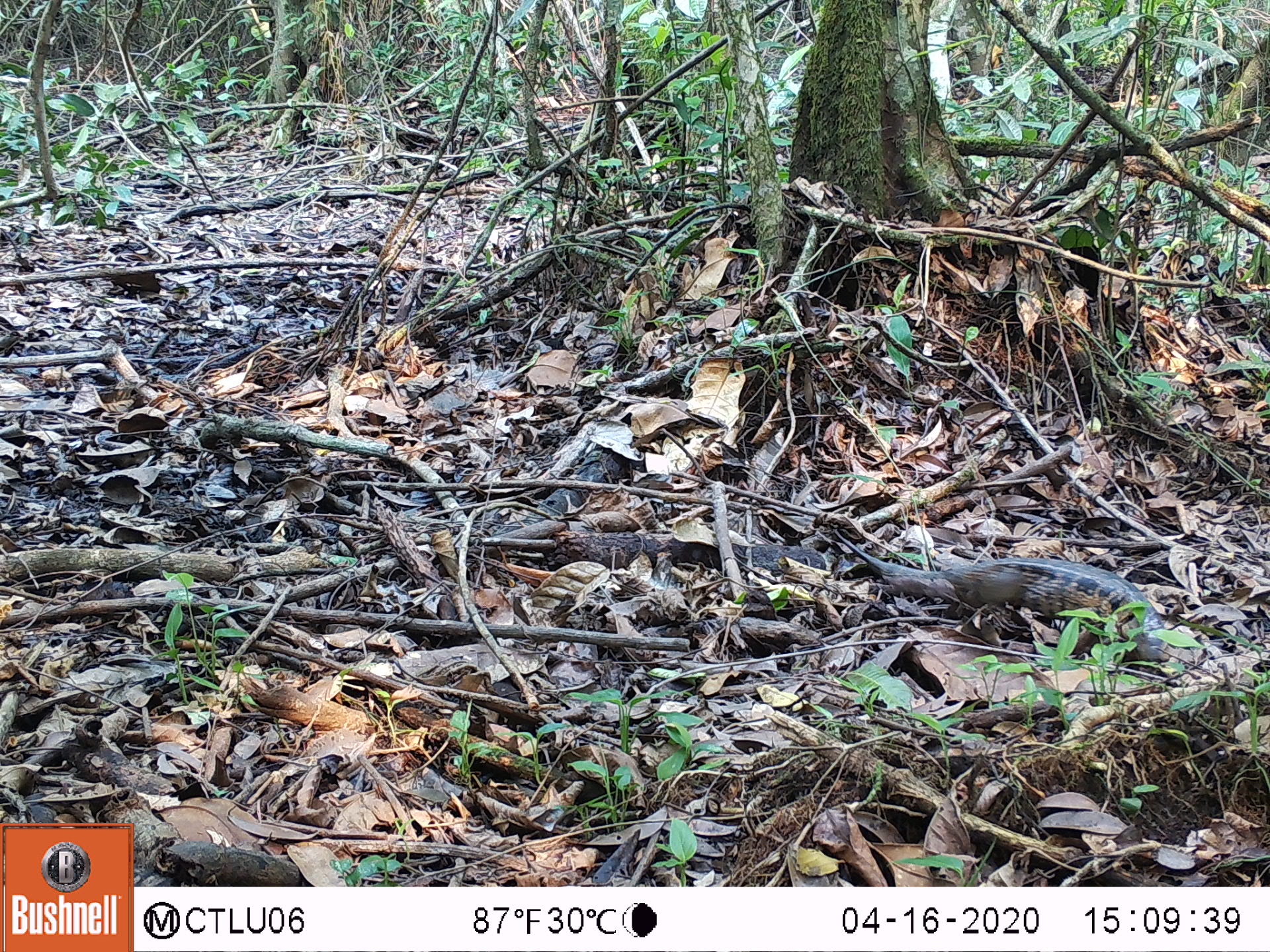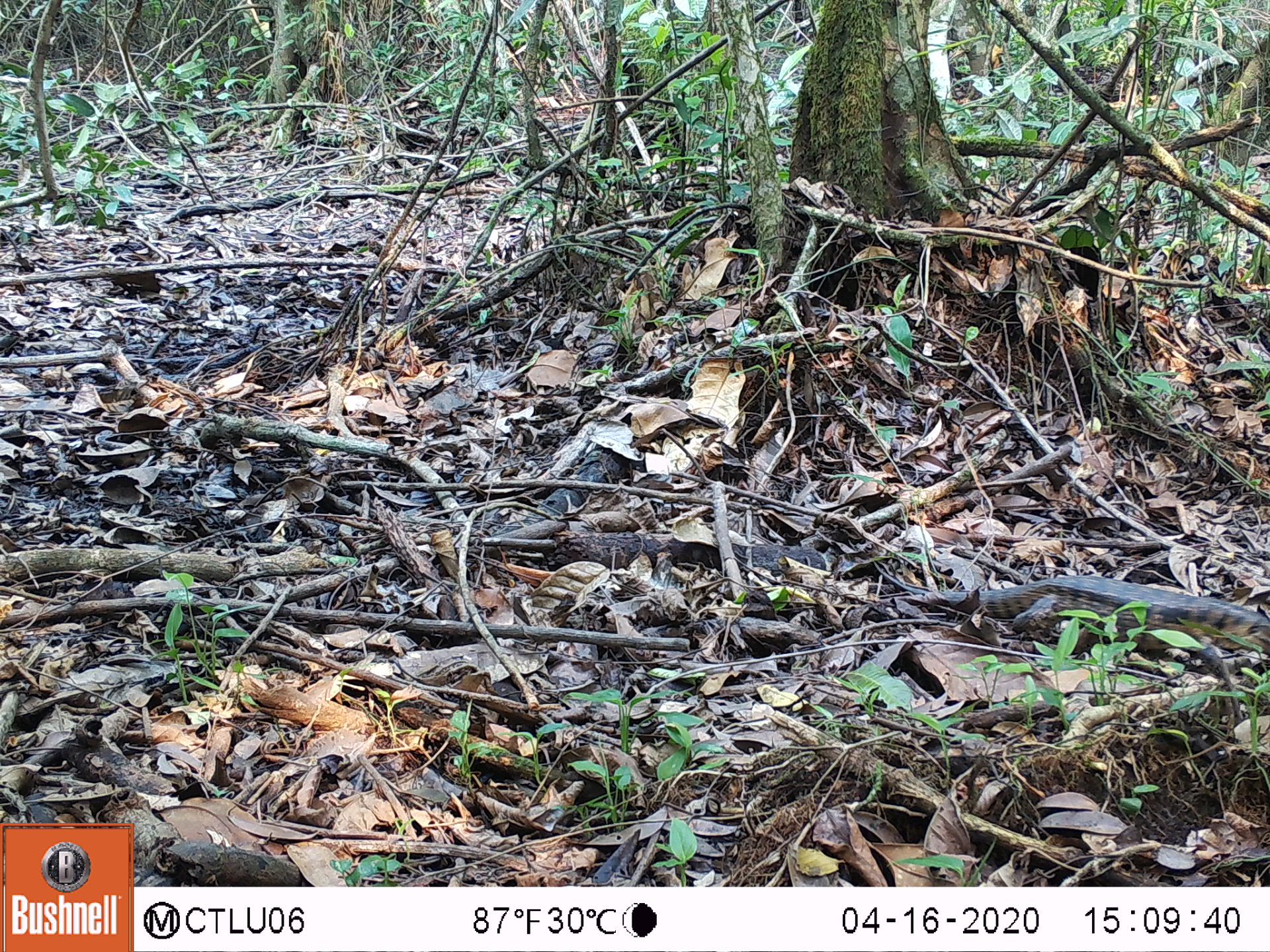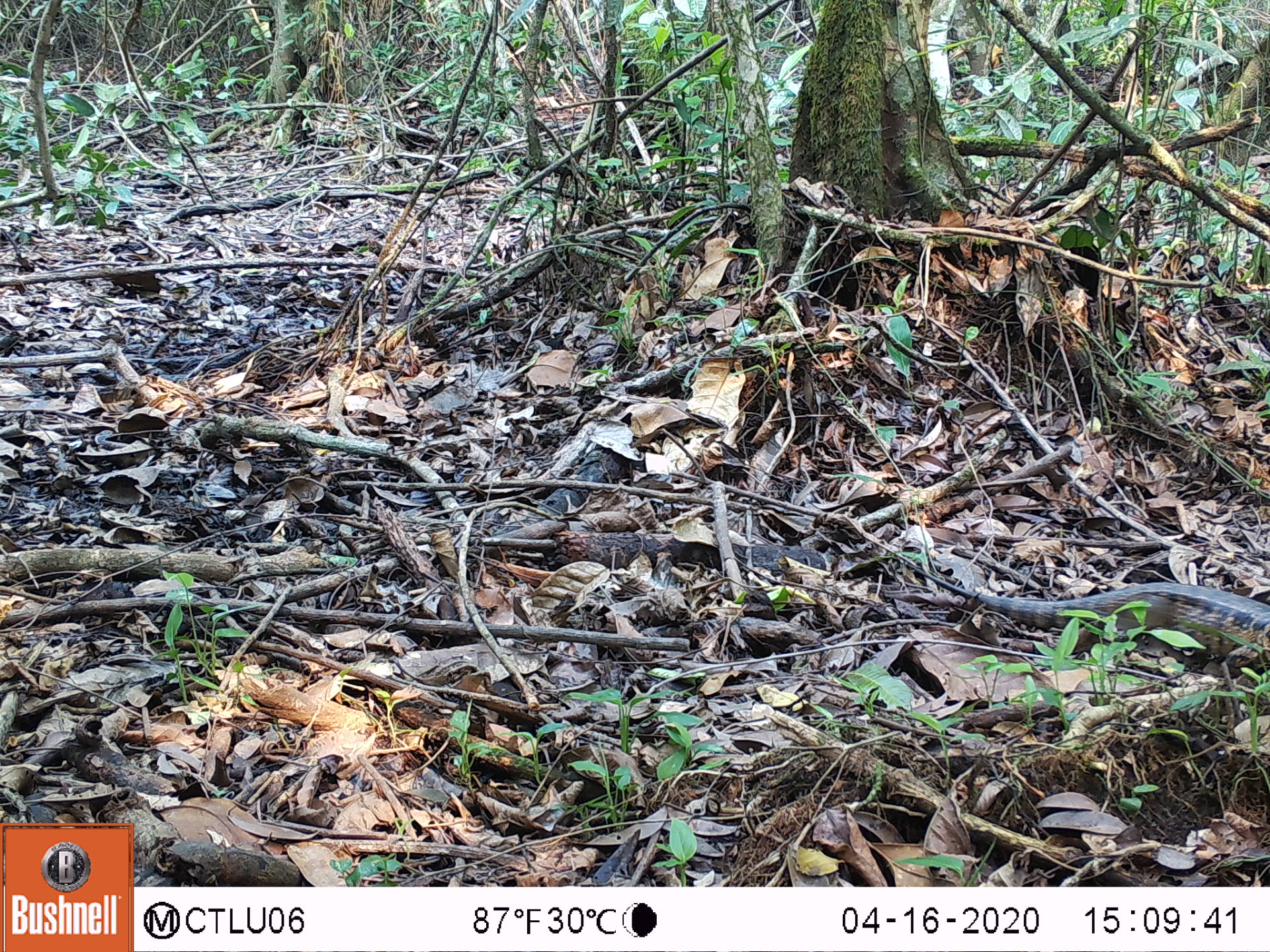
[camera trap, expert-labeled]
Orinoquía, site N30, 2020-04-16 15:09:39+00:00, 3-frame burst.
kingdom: Animalia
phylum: Chordata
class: Reptilia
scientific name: Reptilia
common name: reptile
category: unknown reptile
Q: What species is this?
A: Unknown reptile (reptile) (Reptilia).